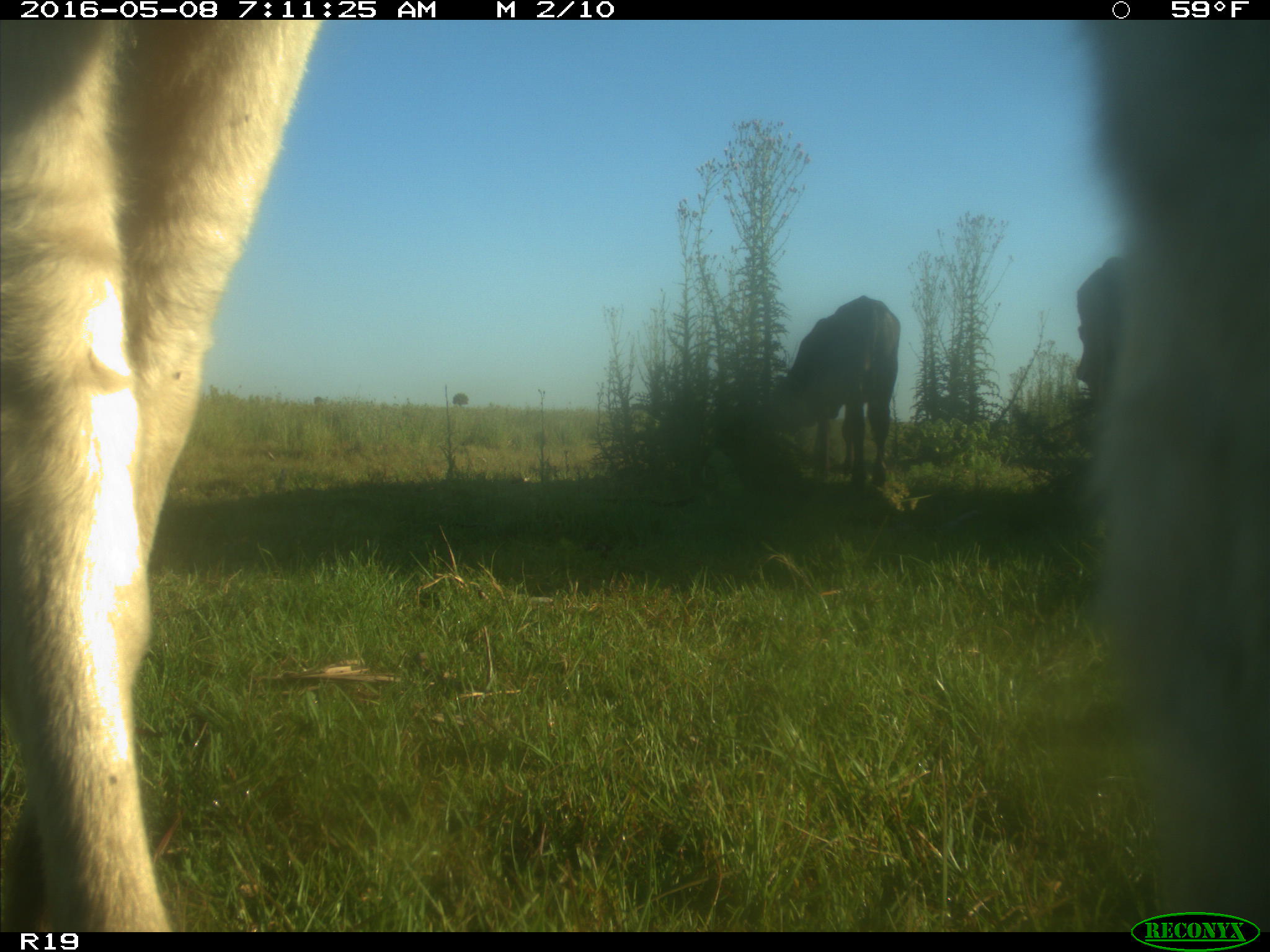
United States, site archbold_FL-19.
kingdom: Animalia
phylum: Chordata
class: Mammalia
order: Artiodactyla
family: Bovidae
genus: Bos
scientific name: Bos taurus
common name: domestic cow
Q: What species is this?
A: Bos taurus (domestic cow).